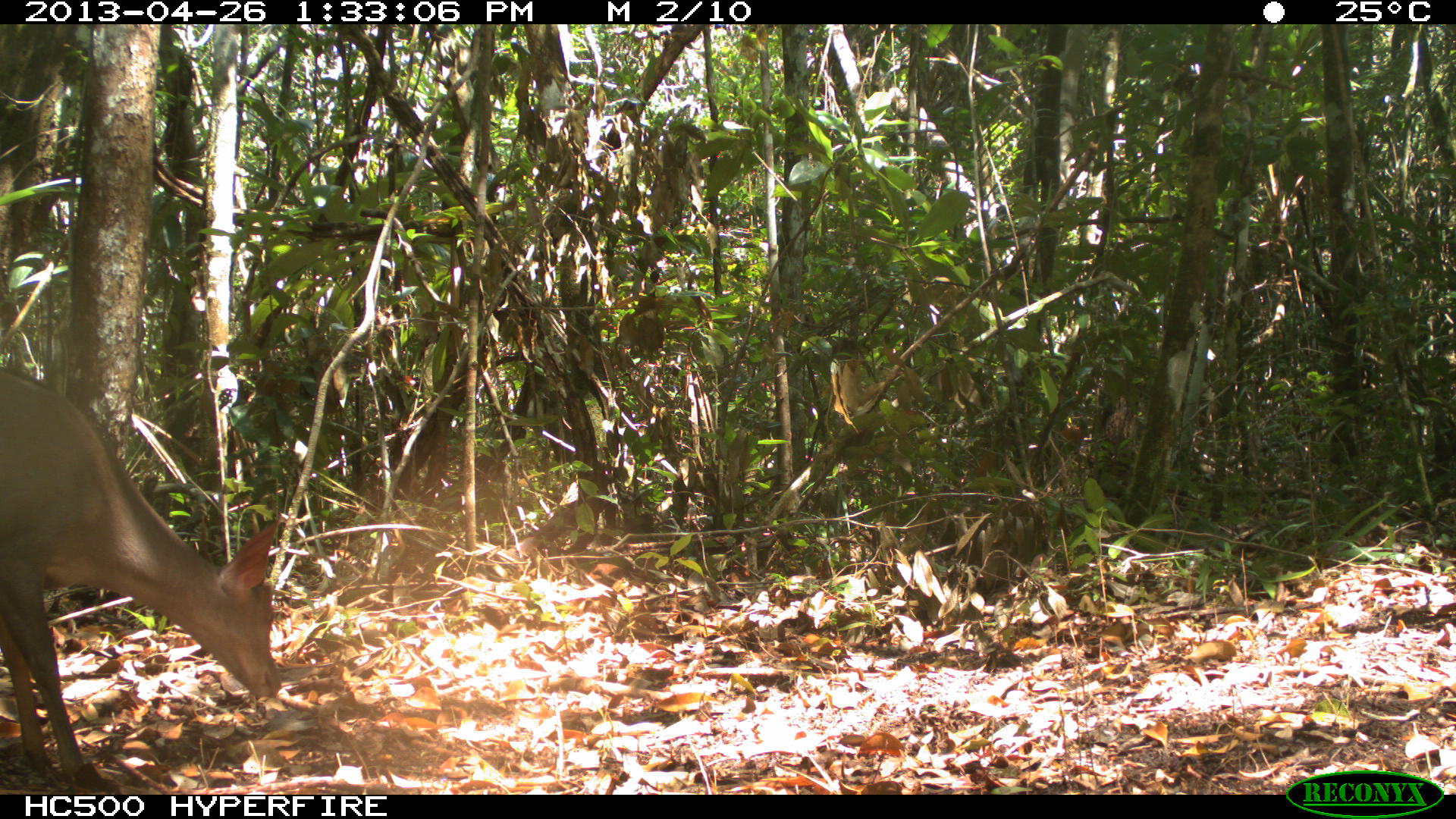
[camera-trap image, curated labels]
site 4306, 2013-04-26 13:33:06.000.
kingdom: Animalia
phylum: Chordata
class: Mammalia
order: Artiodactyla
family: Cervidae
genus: Odocoileus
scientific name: Odocoileus pandora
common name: yucatán brown brocket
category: mazama pandora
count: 1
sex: male